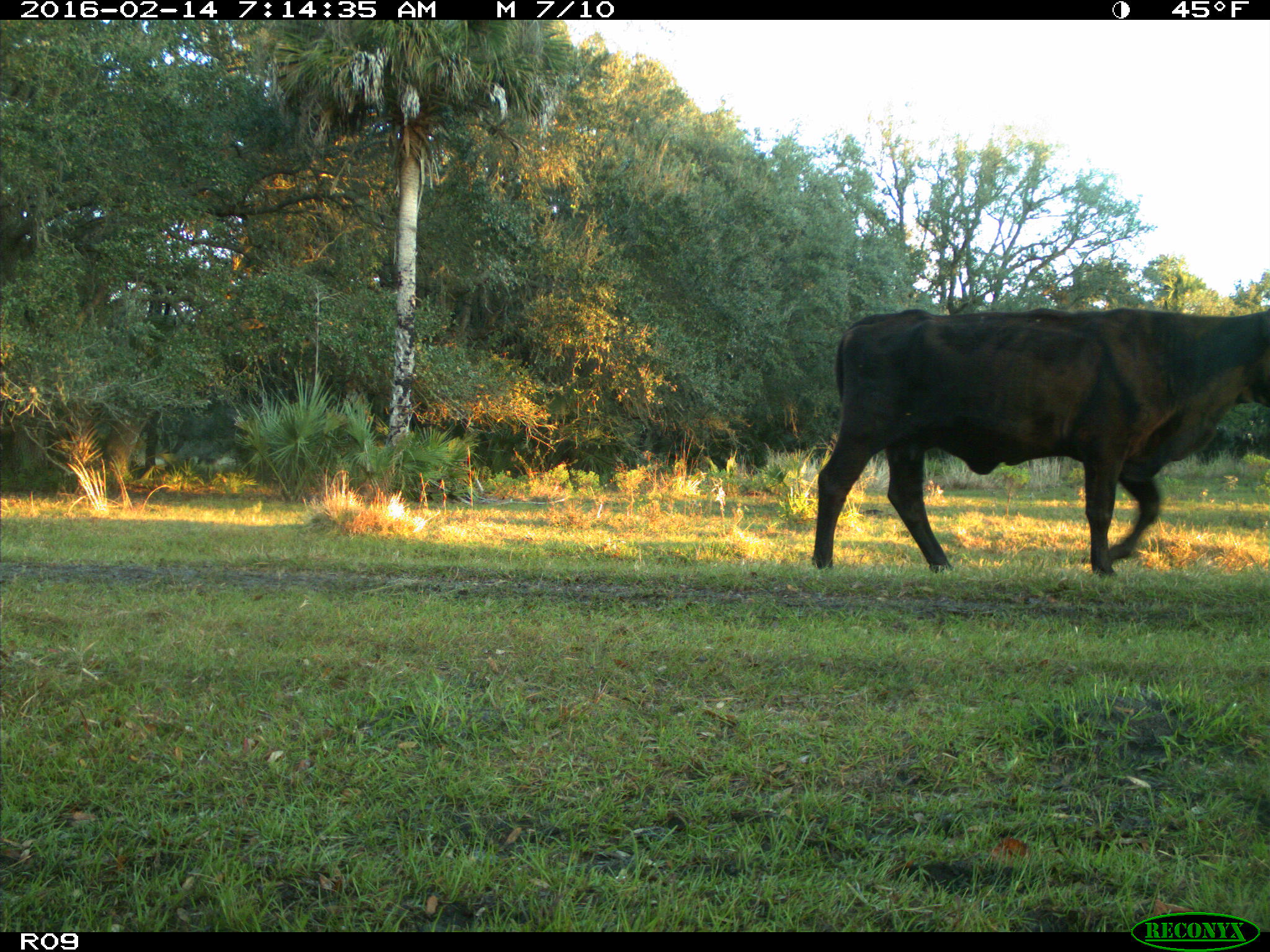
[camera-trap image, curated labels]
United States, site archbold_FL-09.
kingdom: Animalia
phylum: Chordata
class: Mammalia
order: Artiodactyla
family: Bovidae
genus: Bos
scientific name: Bos taurus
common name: domestic cow